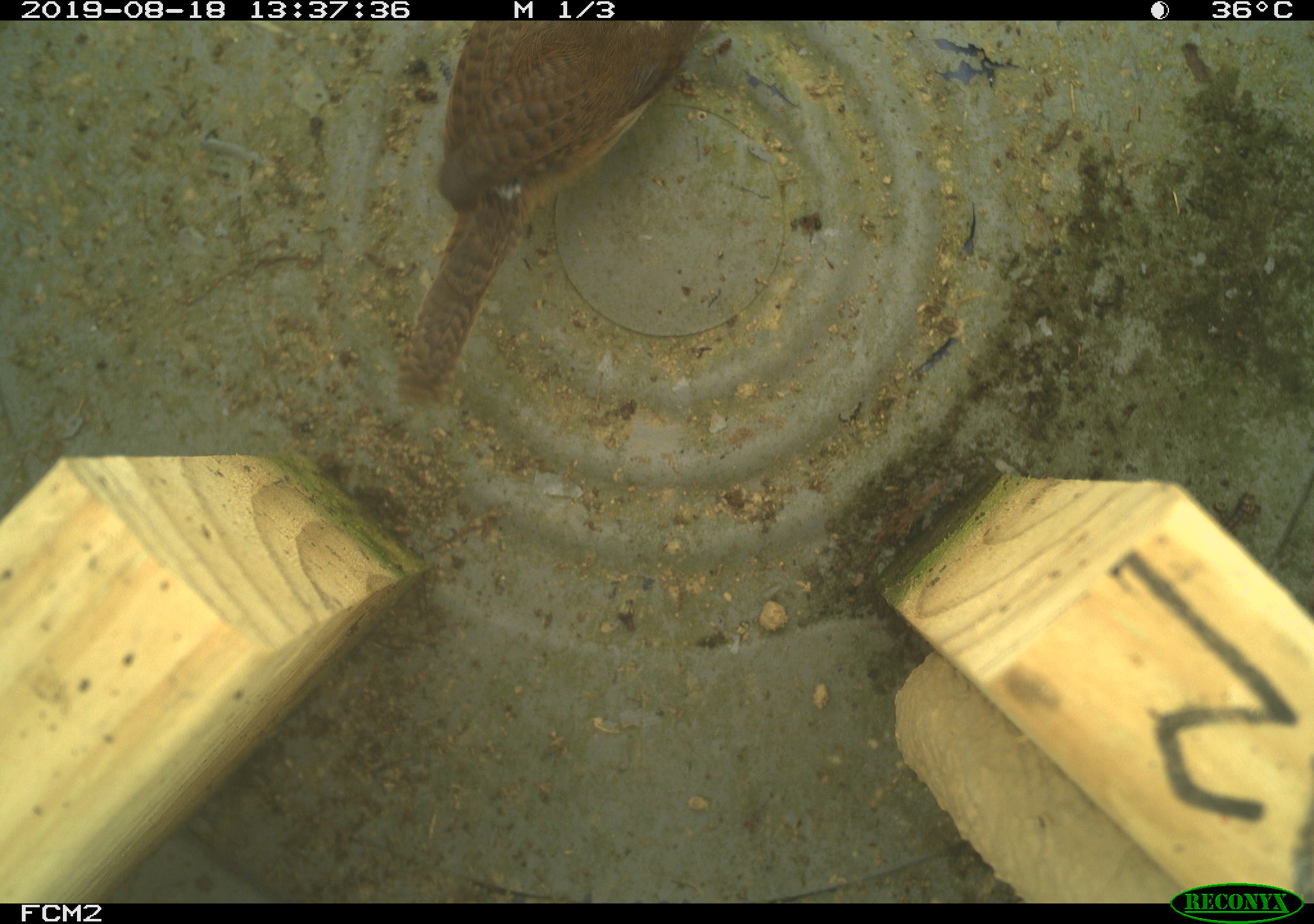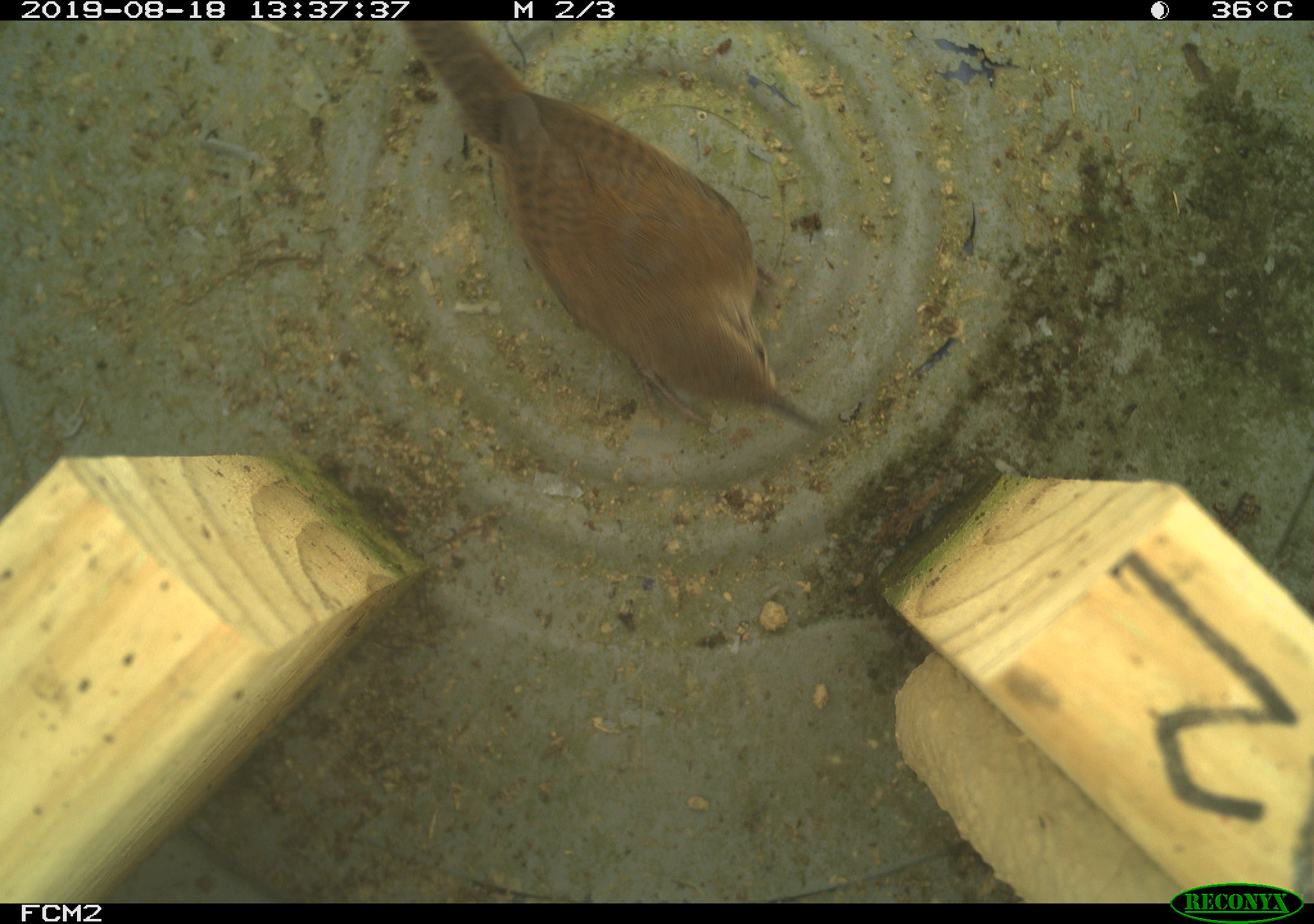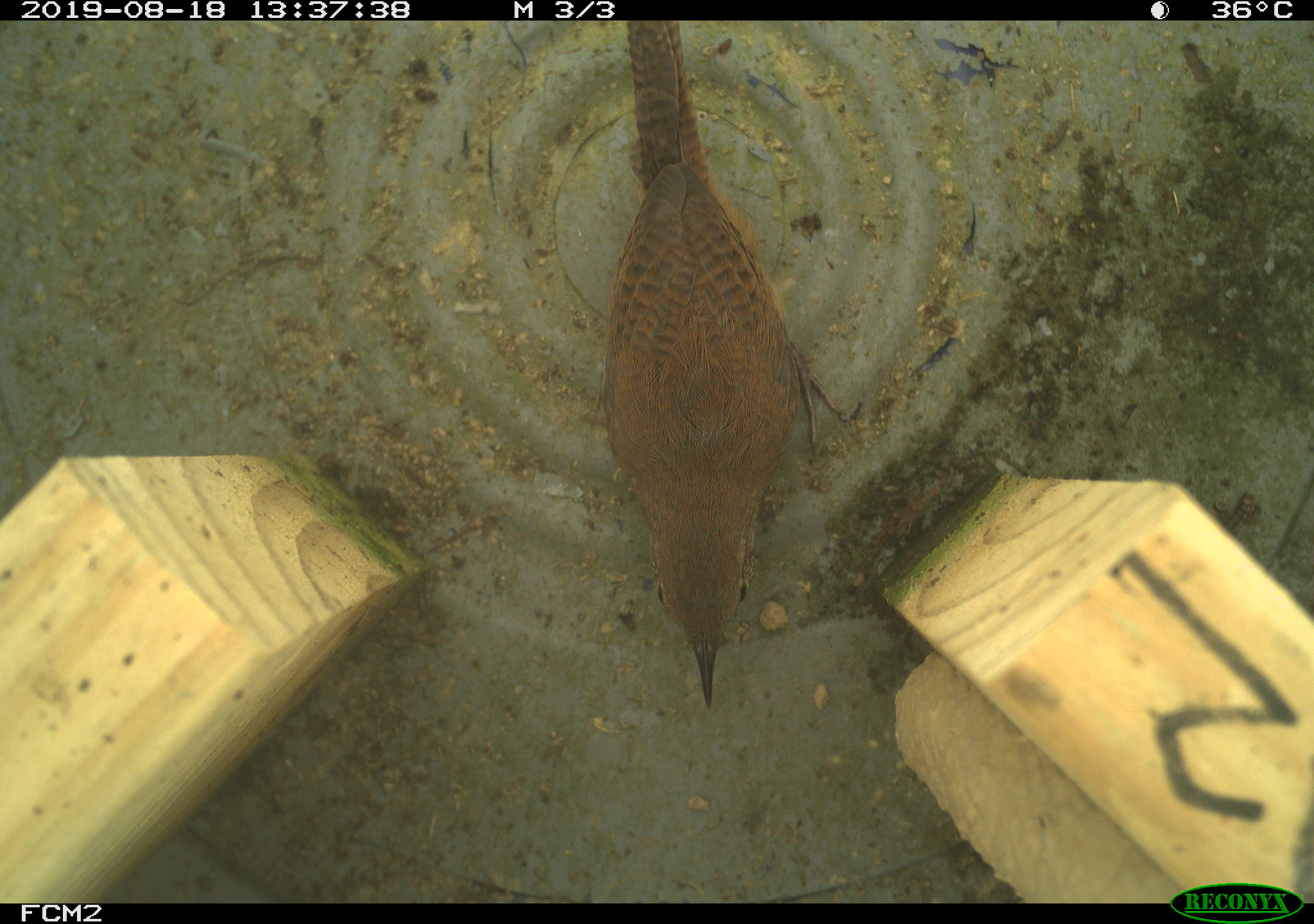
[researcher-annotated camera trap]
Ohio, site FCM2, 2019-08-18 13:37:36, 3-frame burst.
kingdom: Animalia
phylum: Chordata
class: Aves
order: Passeriformes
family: Troglodytidae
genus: Troglodytes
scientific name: Troglodytes aedon aedon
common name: northern house wren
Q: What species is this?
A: Northern house wren (Troglodytes aedon aedon).